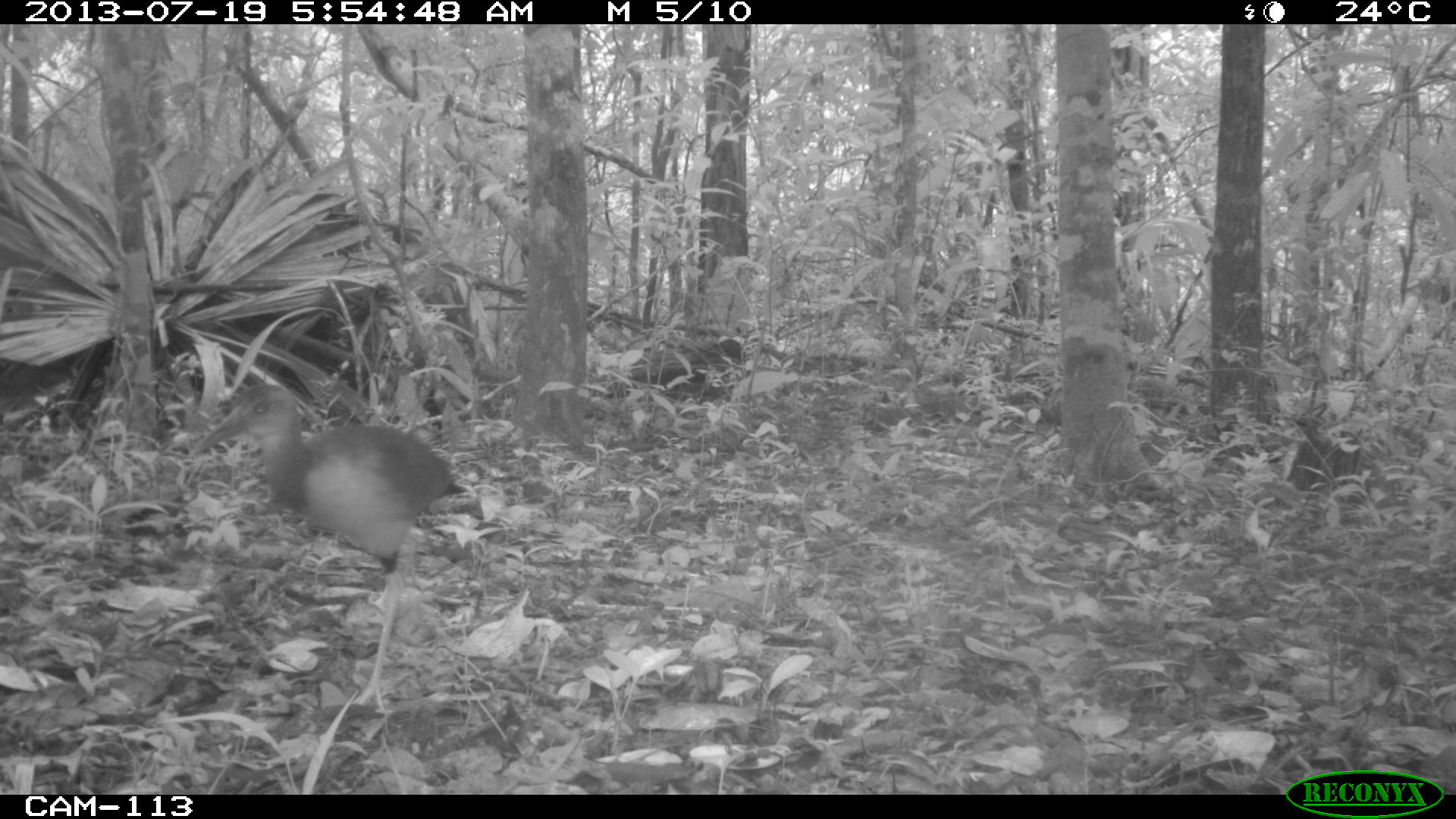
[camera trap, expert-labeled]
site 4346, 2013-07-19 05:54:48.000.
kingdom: Animalia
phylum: Chordata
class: Aves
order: Gruiformes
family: Rallidae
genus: Aramides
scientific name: Aramides cajaneus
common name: gray-necked wood-rail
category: aramides cajanea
Aramides cajanea (gray-necked wood-rail) (Aramides cajaneus), count 1.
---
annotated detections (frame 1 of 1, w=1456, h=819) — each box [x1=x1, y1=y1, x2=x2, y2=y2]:
aramides cajanea: [x1=188, y1=382, x2=469, y2=712]